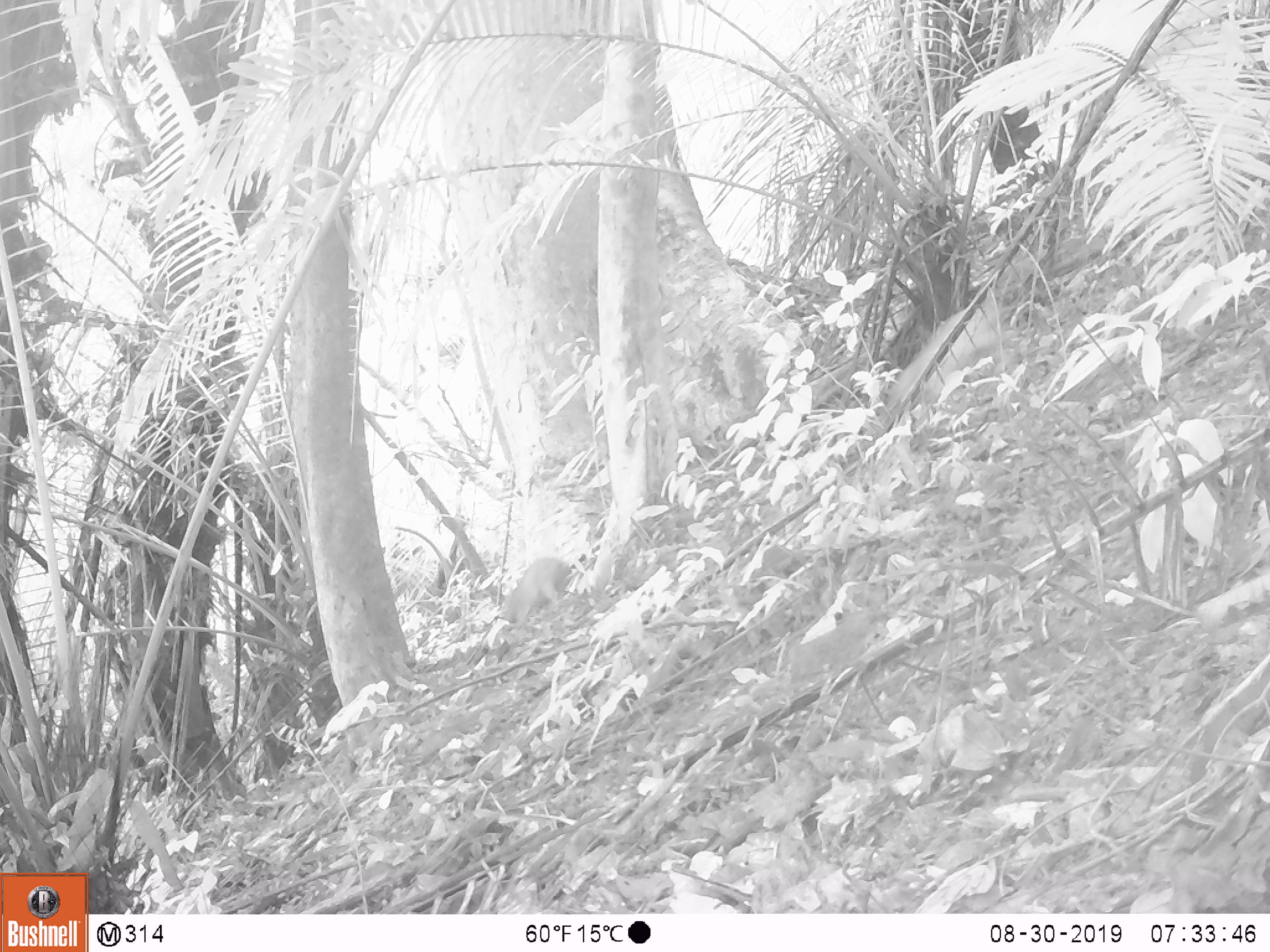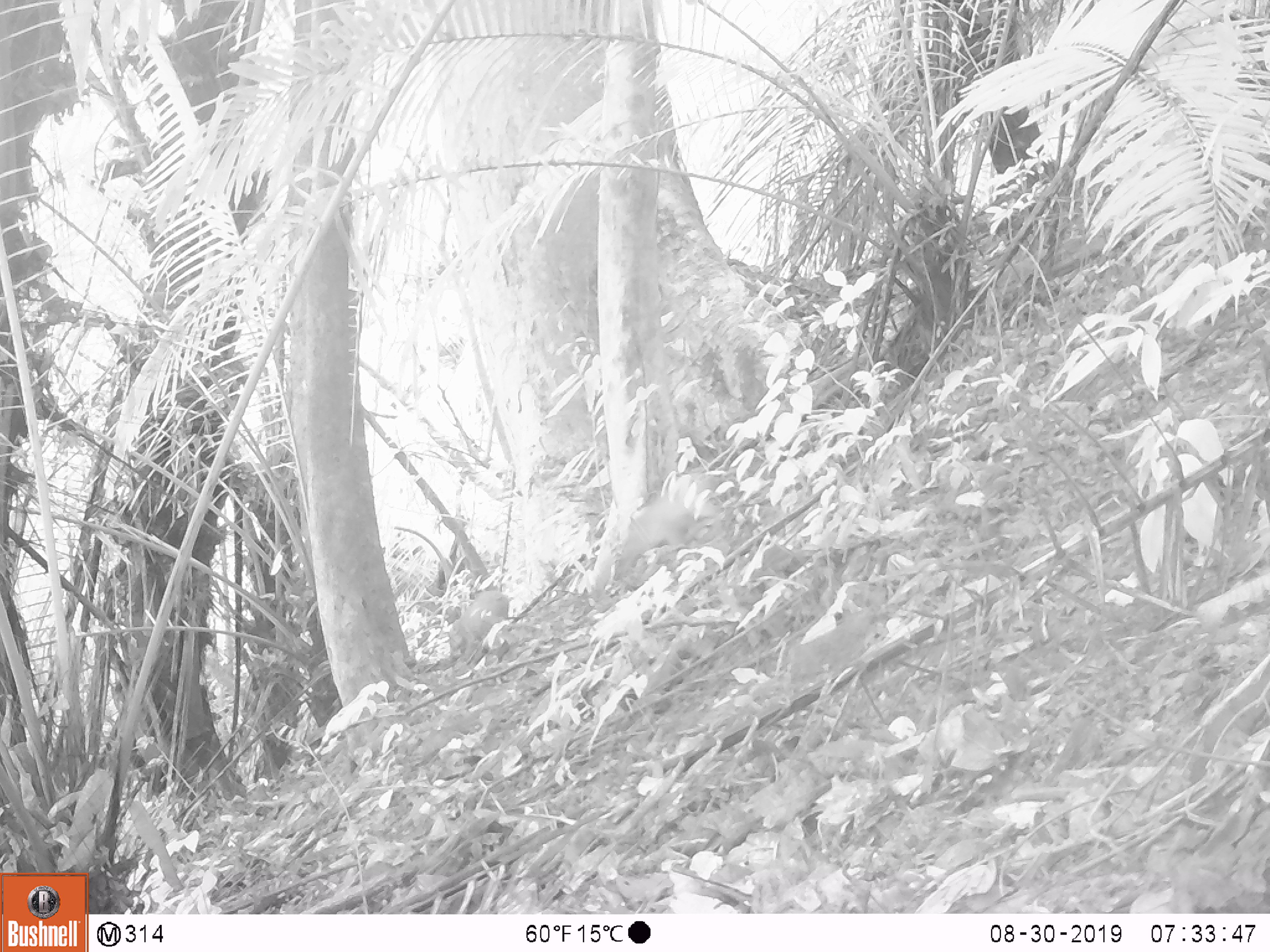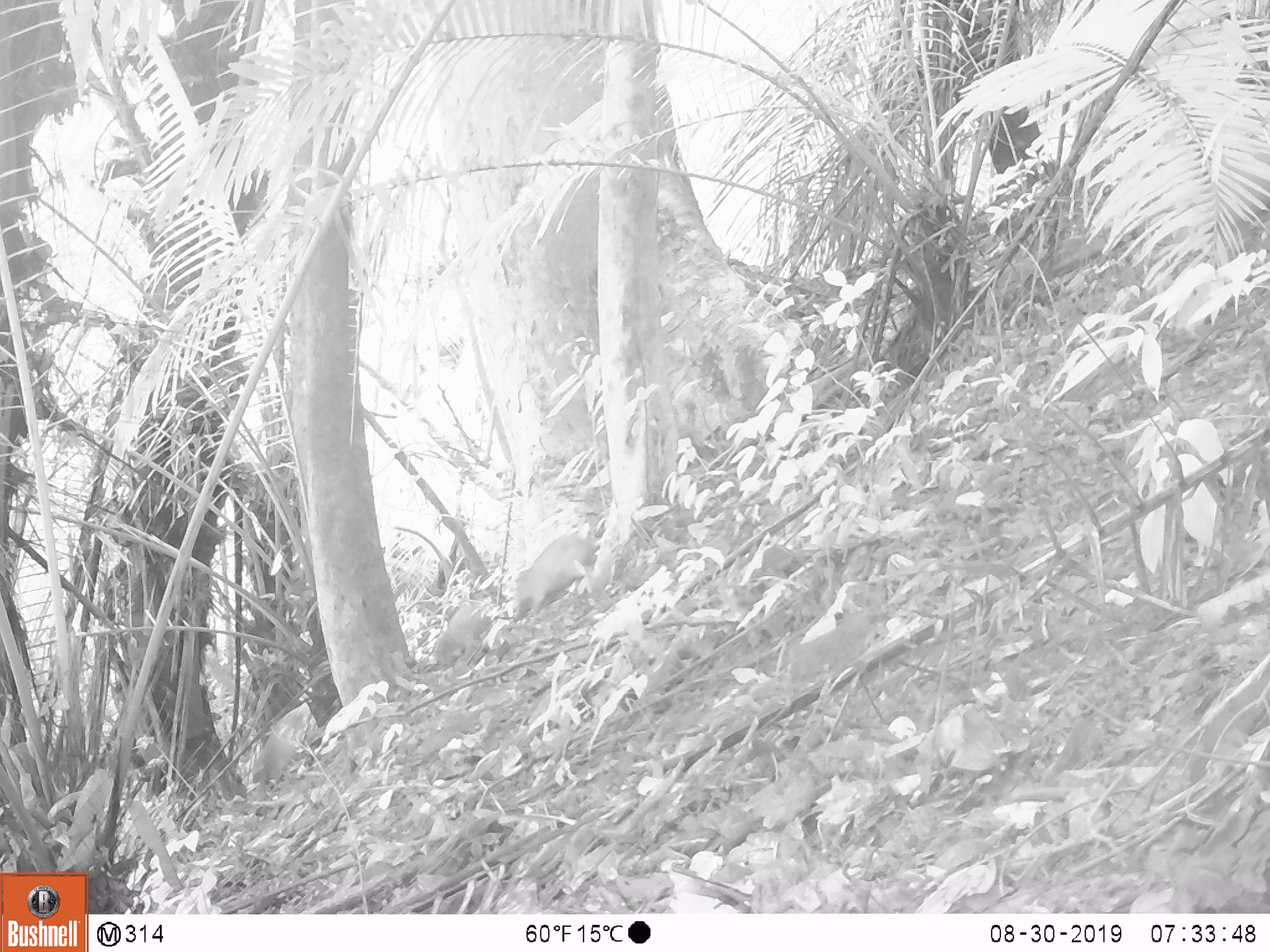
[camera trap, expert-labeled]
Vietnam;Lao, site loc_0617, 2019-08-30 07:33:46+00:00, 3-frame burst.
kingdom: Animalia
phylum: Chordata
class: Mammalia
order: Artiodactyla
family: Suidae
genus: Sus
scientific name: Sus scrofa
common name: eurasian wild pig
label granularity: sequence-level